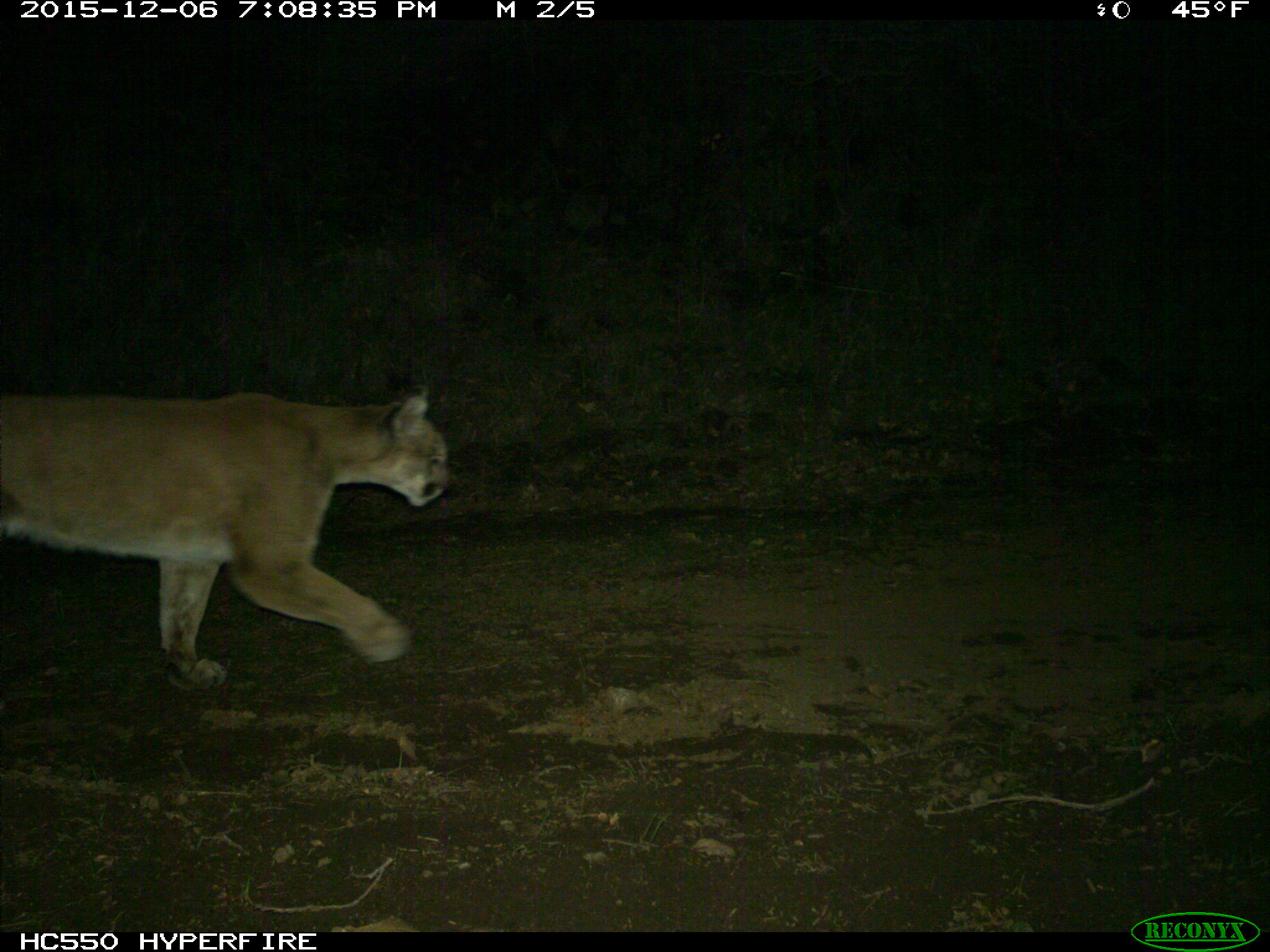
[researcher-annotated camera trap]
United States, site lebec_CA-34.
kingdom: Animalia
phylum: Chordata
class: Mammalia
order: Carnivora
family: Felidae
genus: Puma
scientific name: Puma concolor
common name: mountain lion